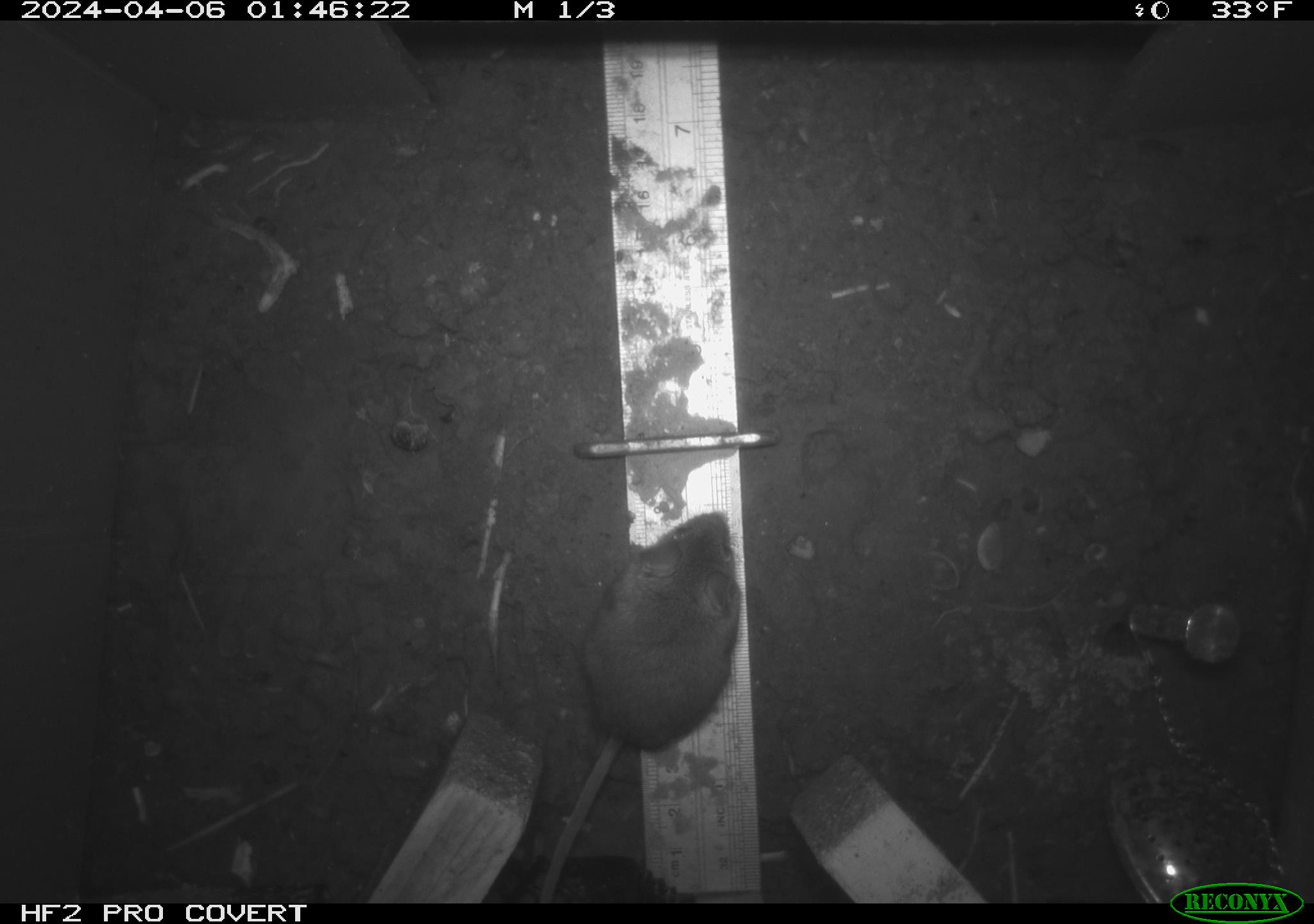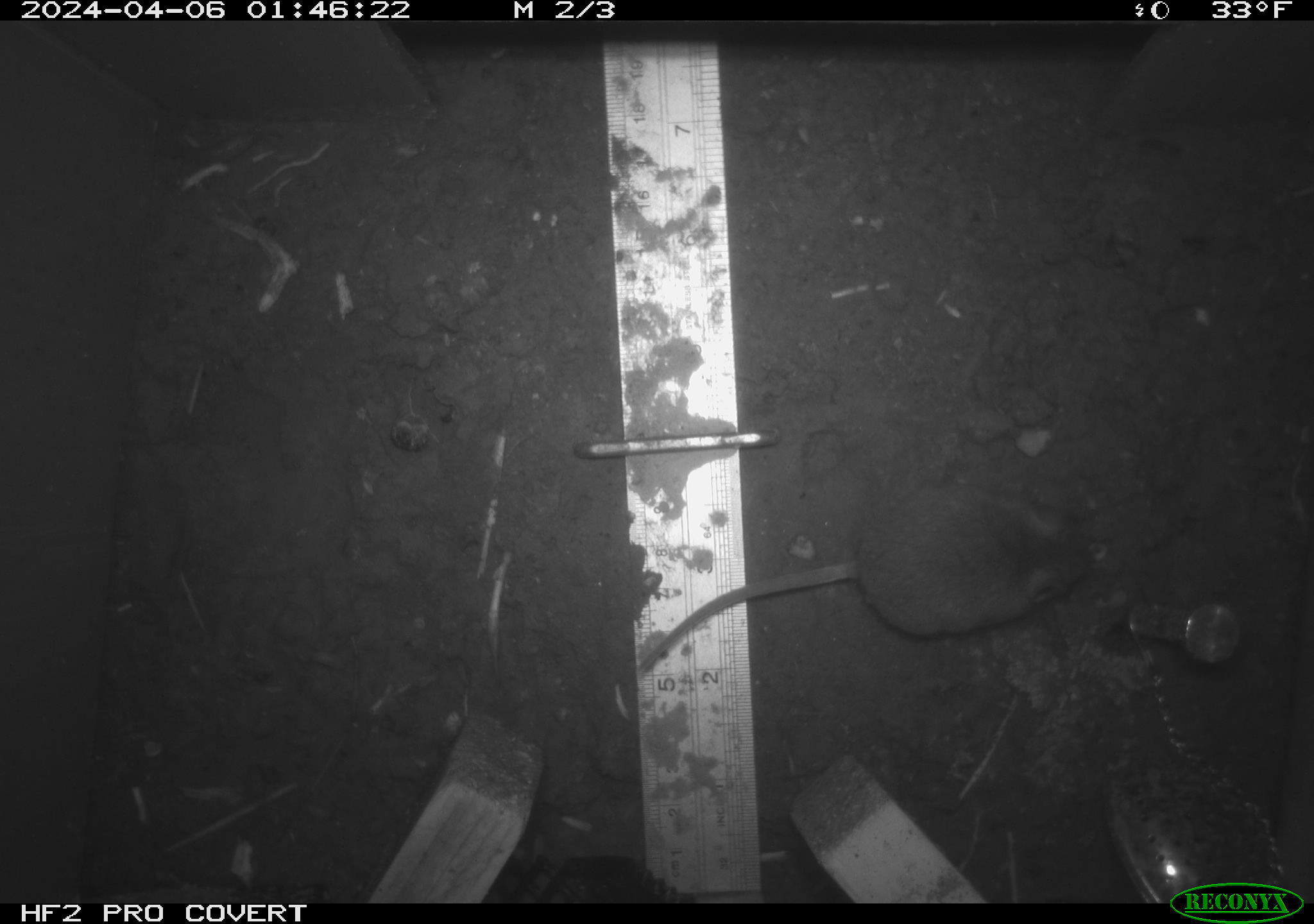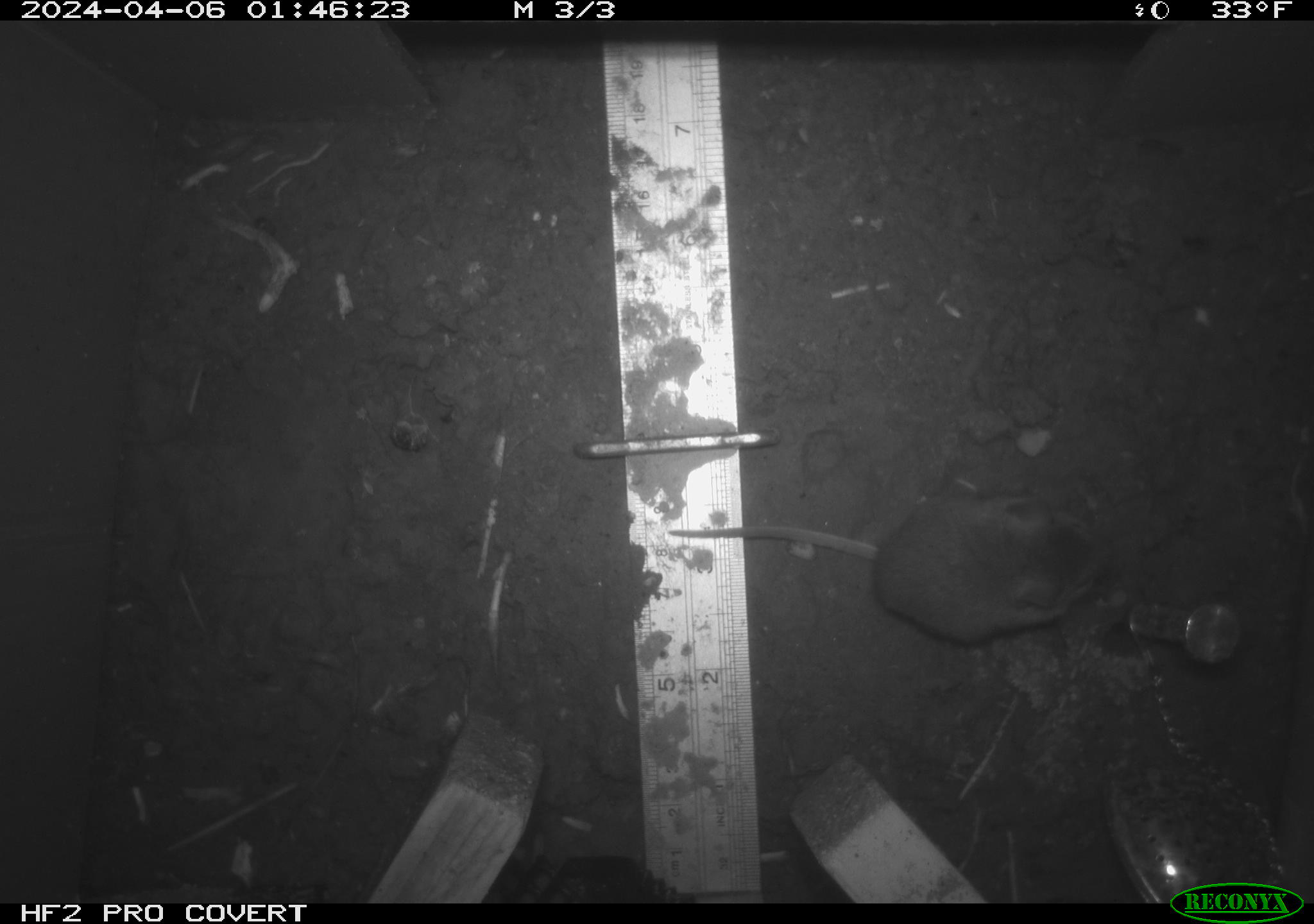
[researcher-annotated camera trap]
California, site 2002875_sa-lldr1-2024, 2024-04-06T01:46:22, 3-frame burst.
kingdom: Animalia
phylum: Chordata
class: Mammalia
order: Rodentia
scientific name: Rodentia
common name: mouse species